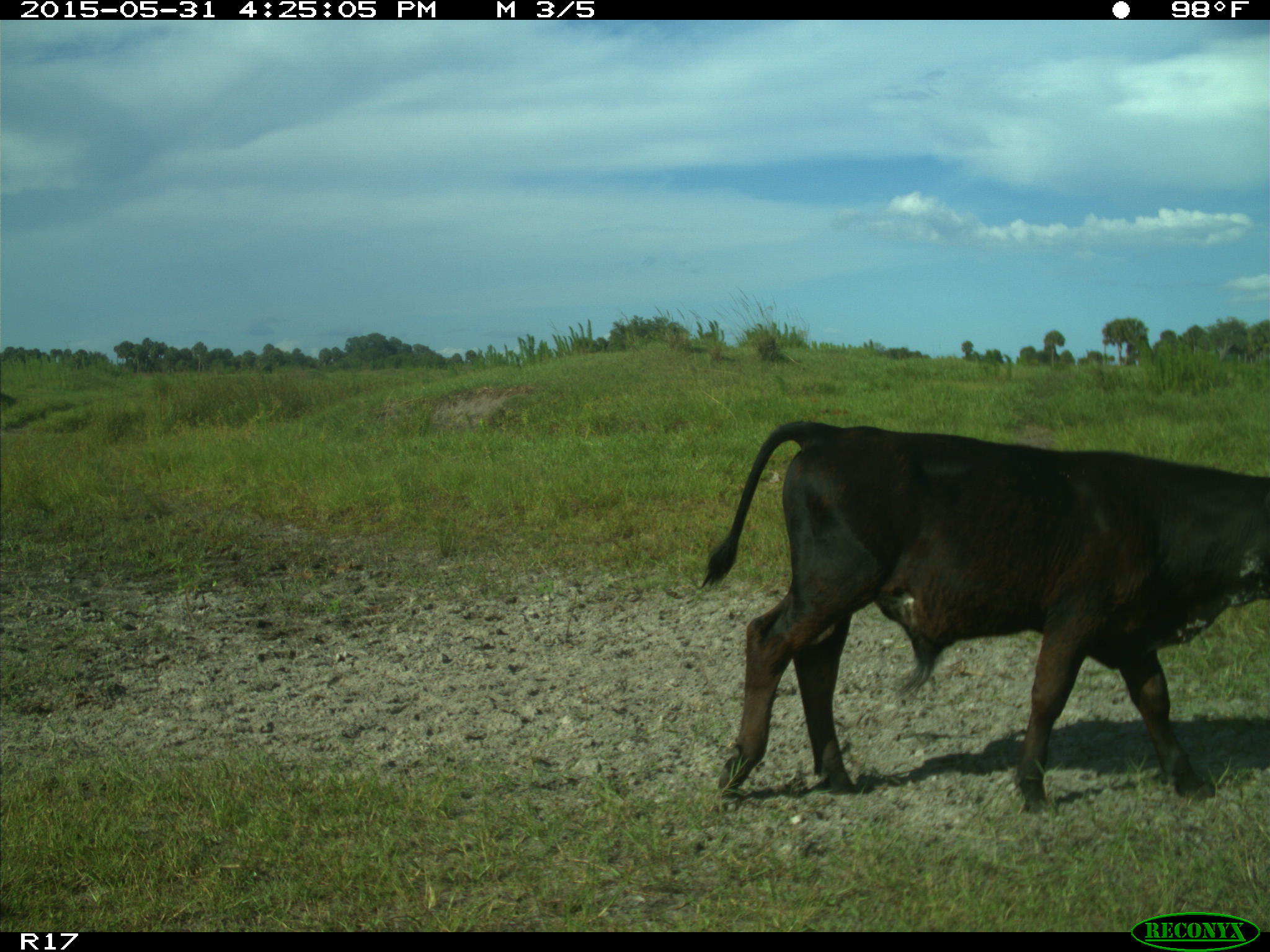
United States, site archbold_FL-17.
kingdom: Animalia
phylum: Chordata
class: Mammalia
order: Artiodactyla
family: Bovidae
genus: Bos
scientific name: Bos taurus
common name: domestic cow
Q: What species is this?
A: Bos taurus (domestic cow).